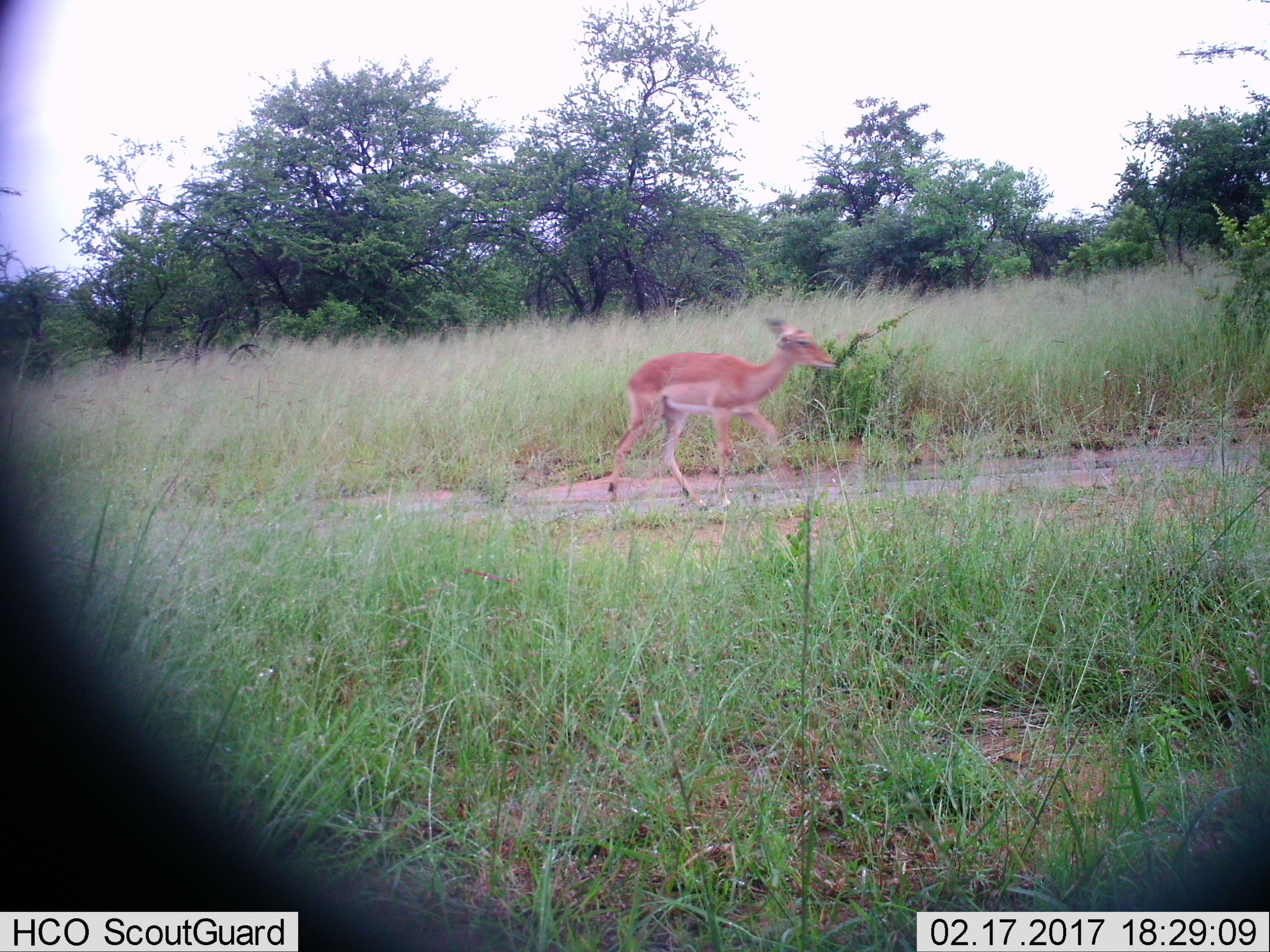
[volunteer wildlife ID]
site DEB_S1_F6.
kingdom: Animalia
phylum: Chordata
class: Mammalia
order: Artiodactyla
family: Bovidae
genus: Aepyceros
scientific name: Aepyceros melampus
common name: impala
Impala (Aepyceros melampus), count 1. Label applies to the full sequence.